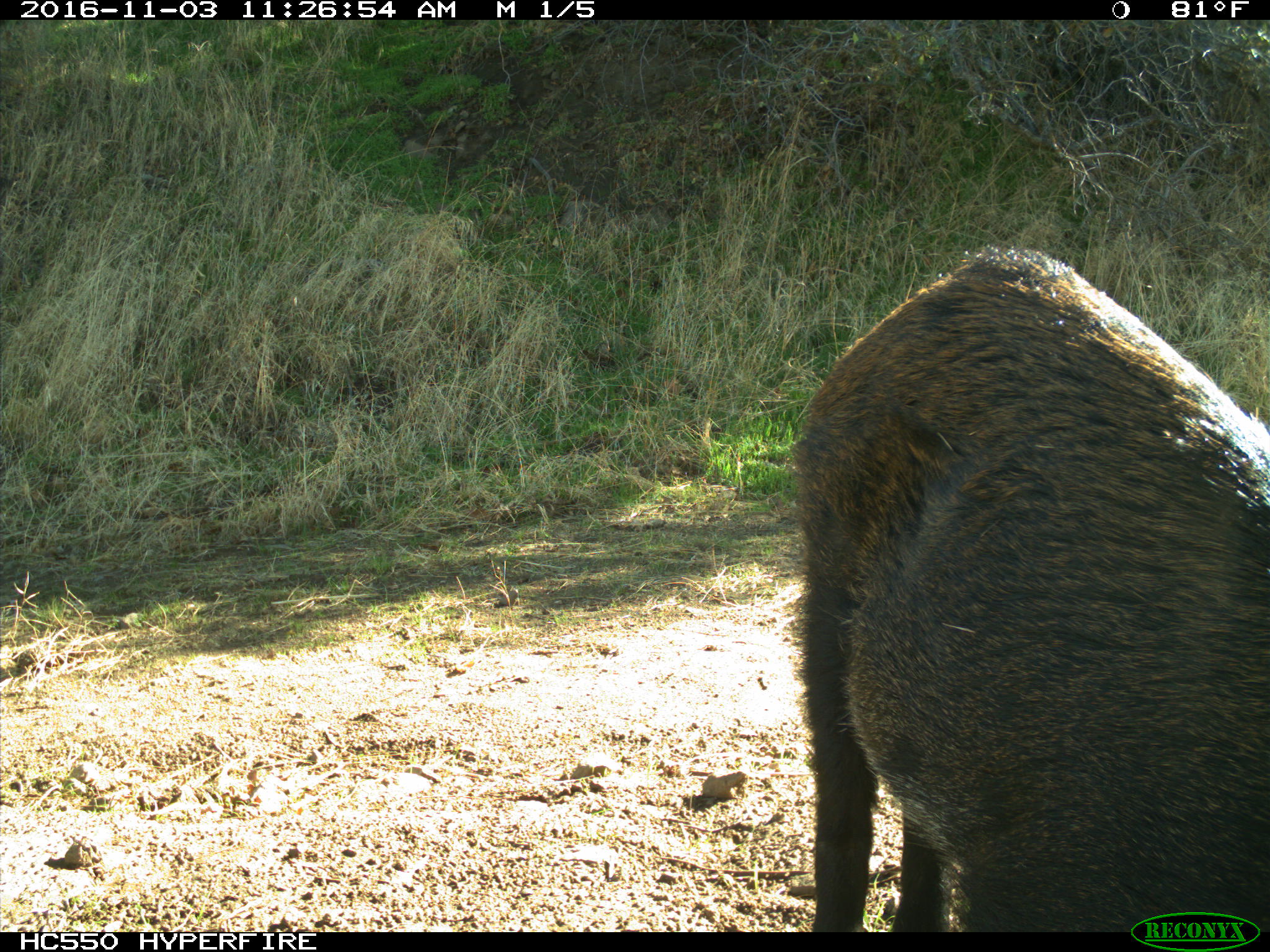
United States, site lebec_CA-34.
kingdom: Animalia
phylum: Chordata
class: Mammalia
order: Artiodactyla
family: Suidae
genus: Sus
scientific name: Sus scrofa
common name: wild boar